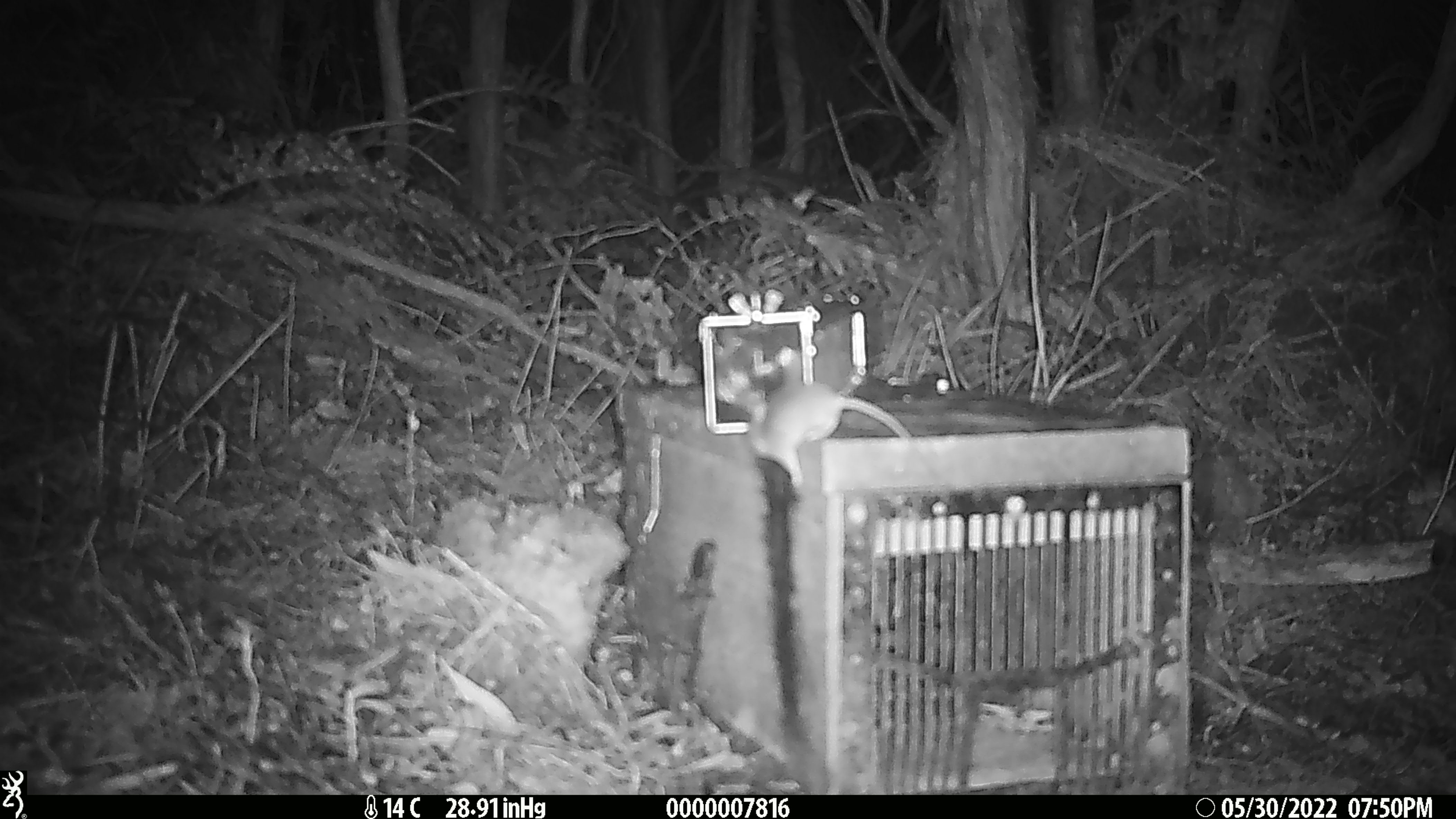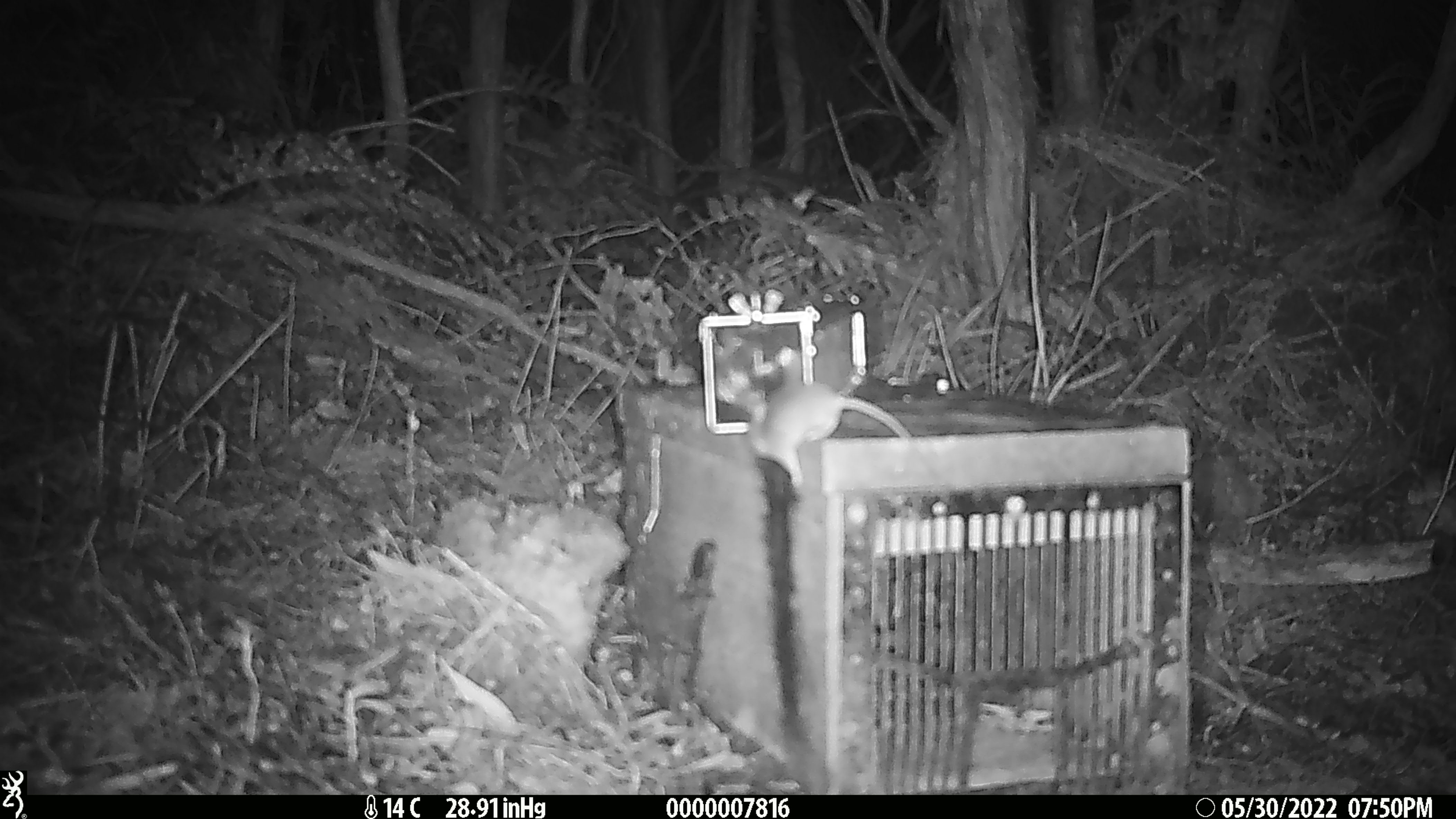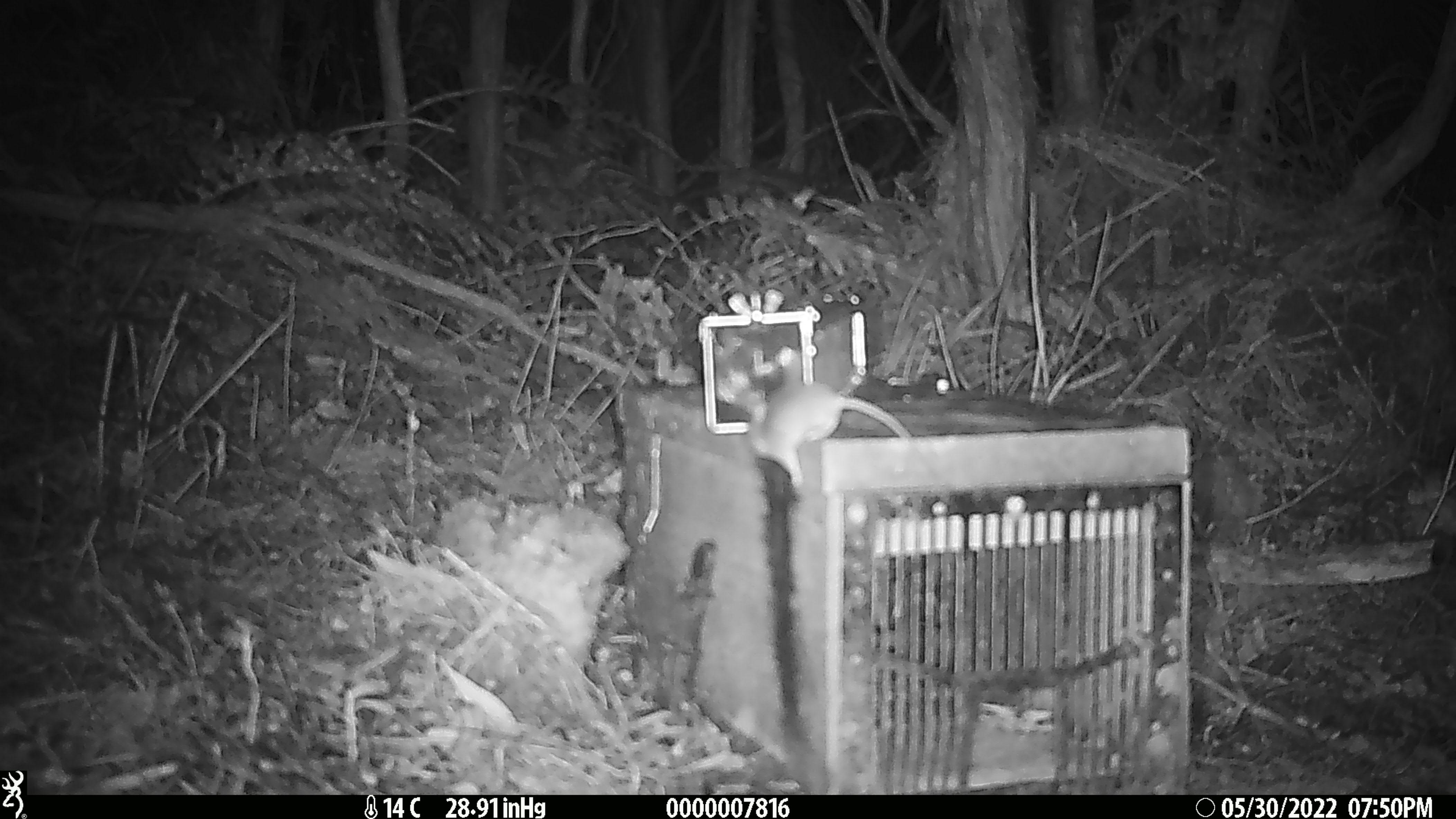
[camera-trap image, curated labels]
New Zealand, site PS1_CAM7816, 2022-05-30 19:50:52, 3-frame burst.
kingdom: Animalia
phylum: Chordata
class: Mammalia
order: Rodentia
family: Muridae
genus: Mus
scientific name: Mus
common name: mouse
Mouse (Mus).